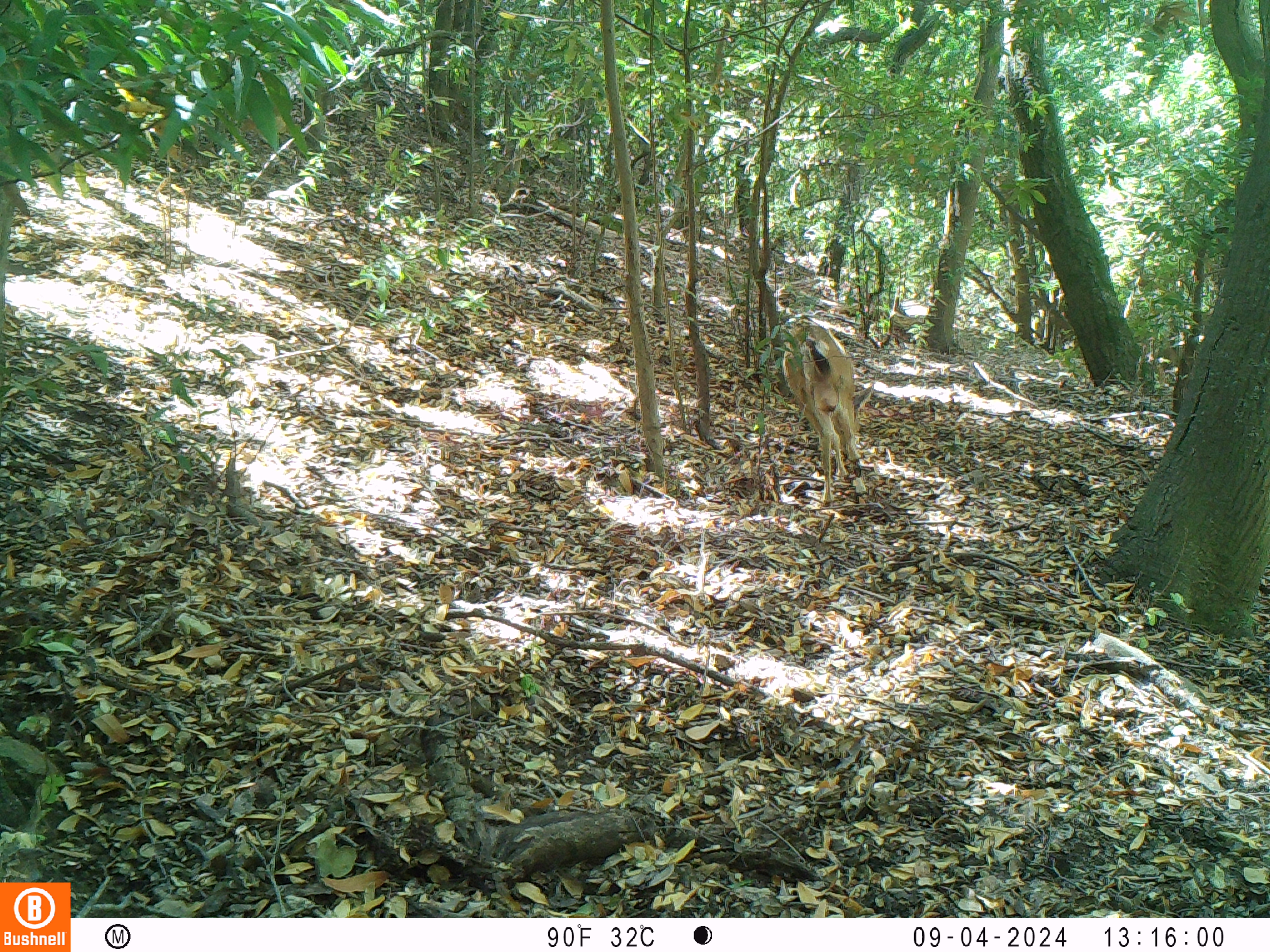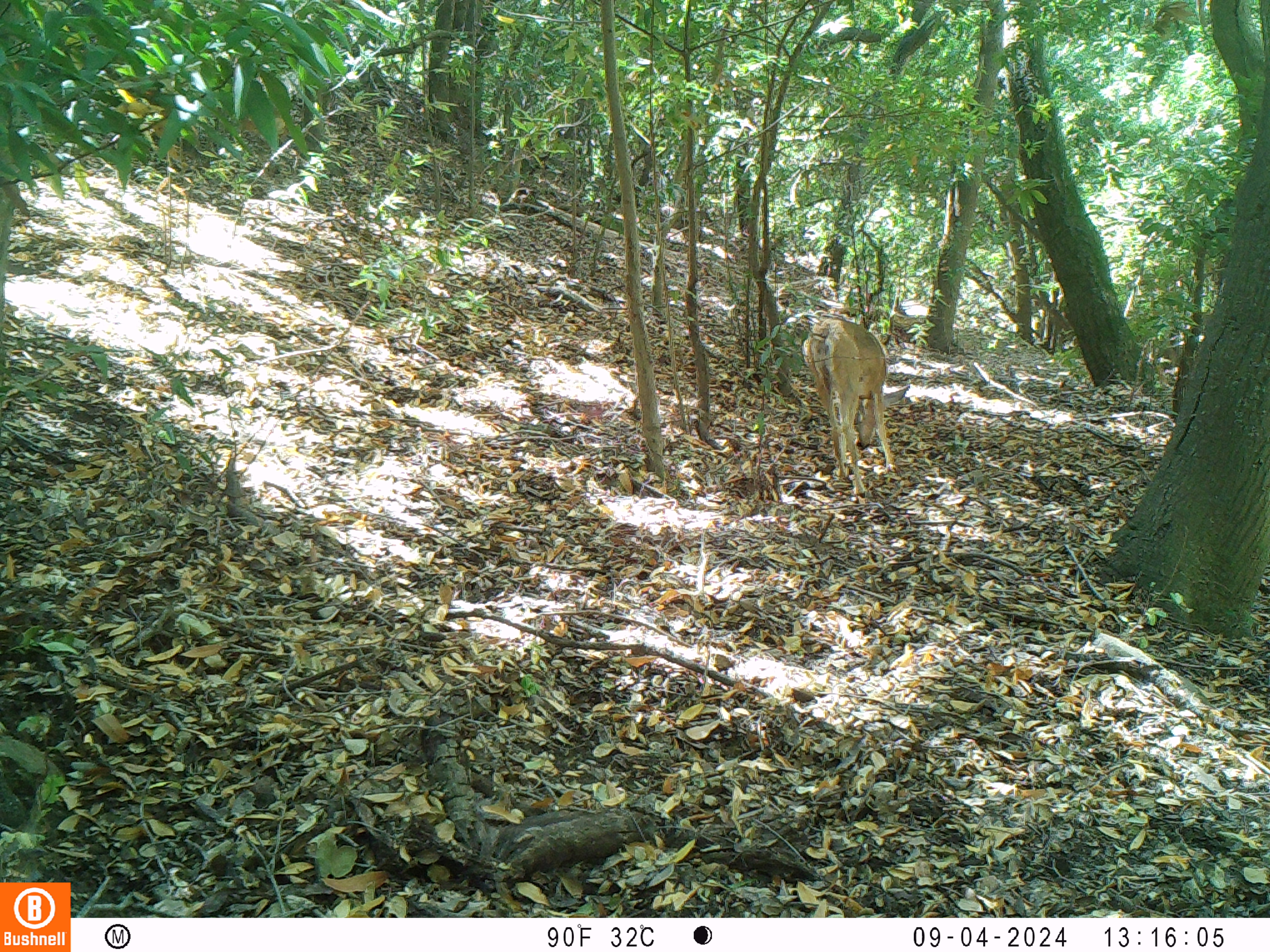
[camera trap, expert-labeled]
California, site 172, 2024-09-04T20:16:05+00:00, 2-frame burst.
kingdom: Animalia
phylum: Chordata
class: Mammalia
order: Artiodactyla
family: Cervidae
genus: Odocoileus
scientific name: Odocoileus hemionus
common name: mule deer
Mule deer (Odocoileus hemionus).